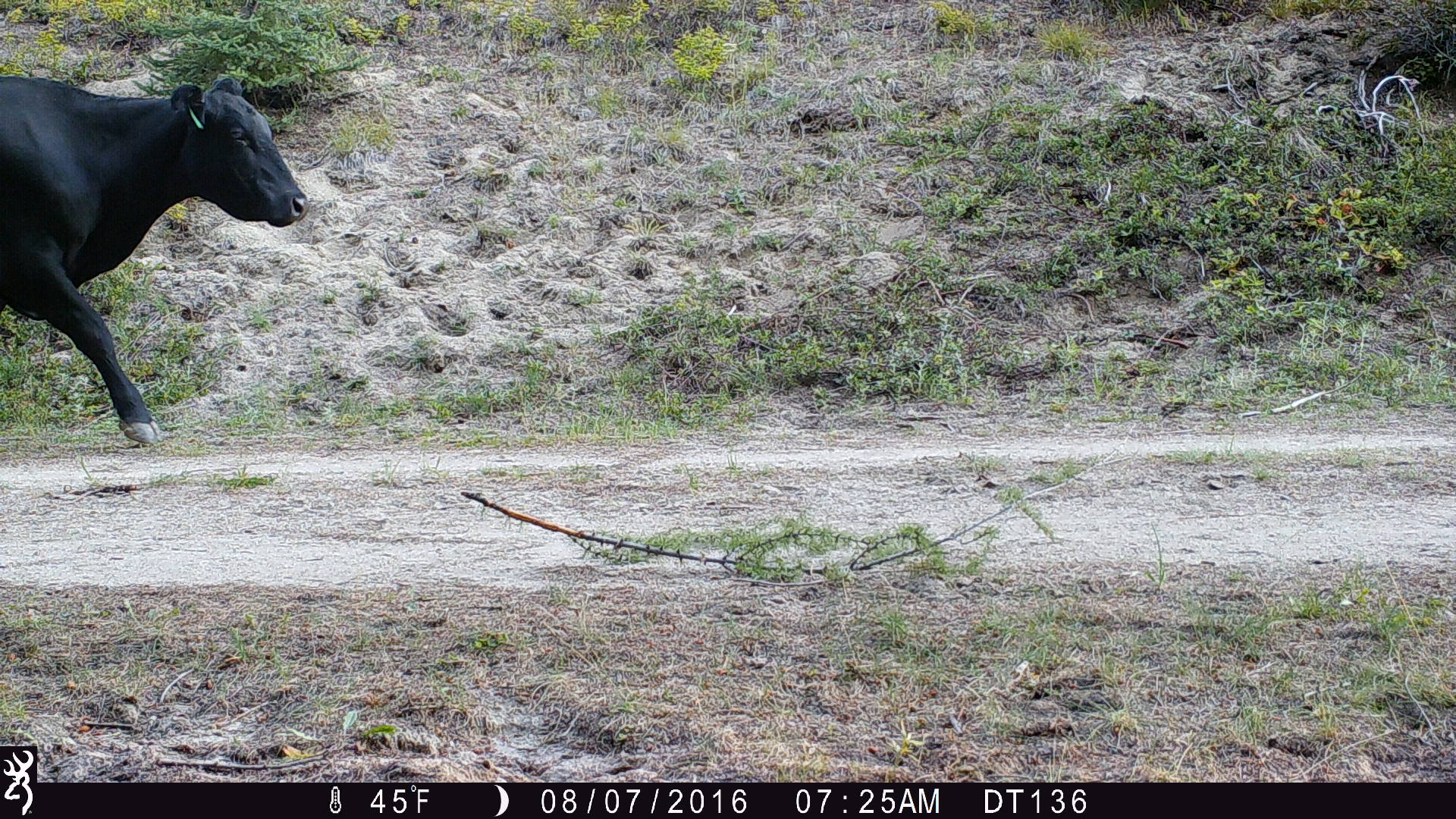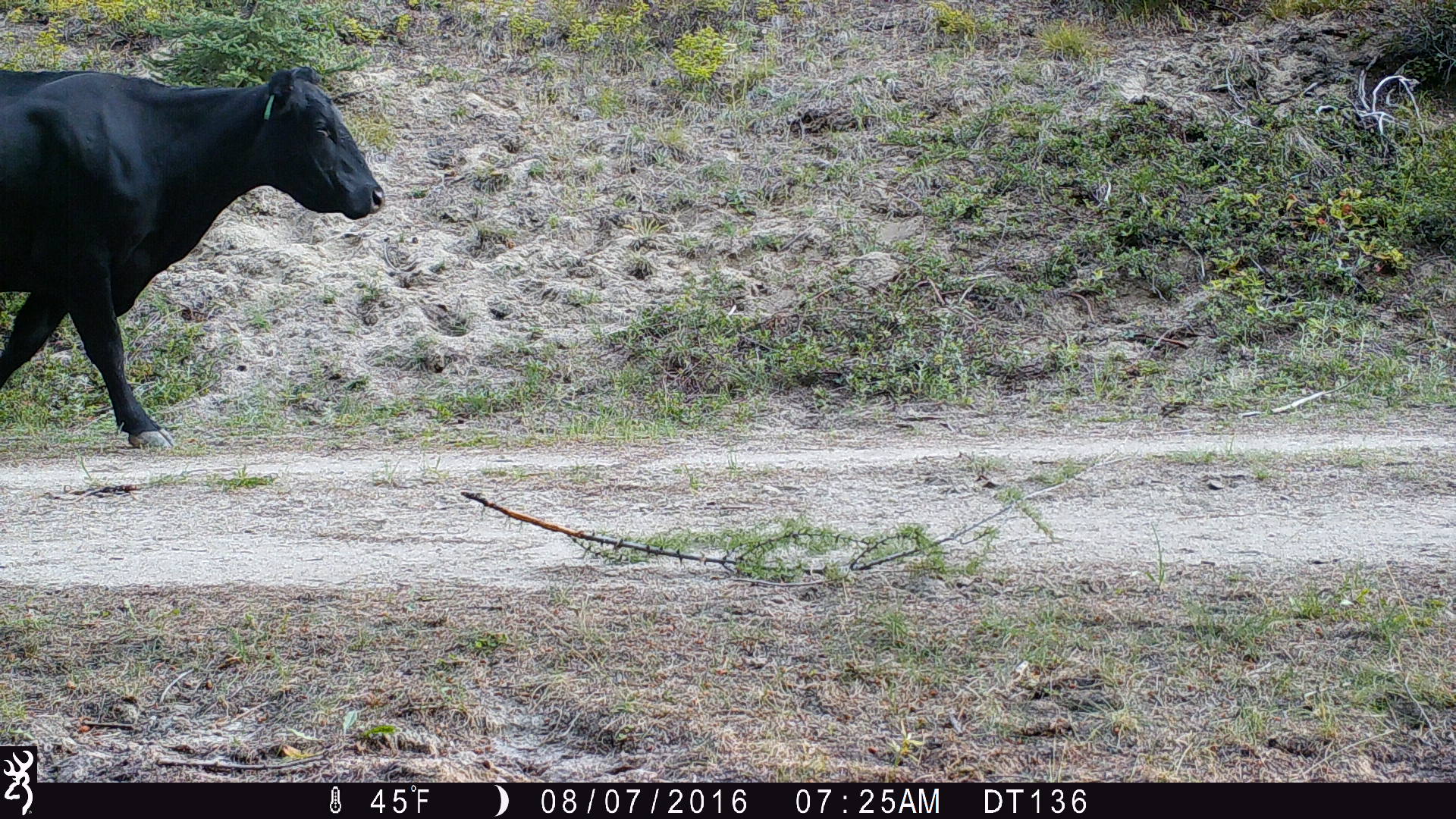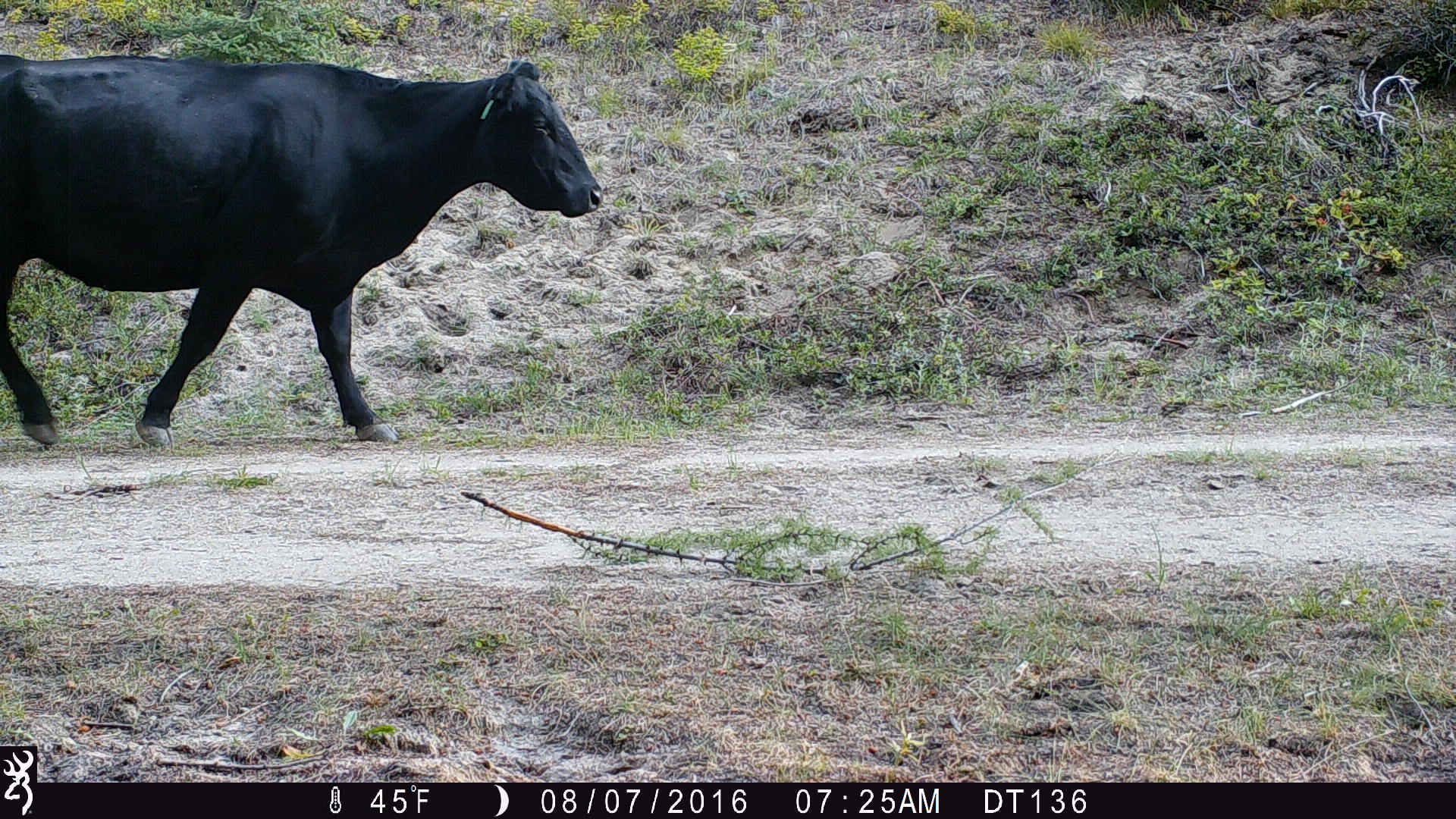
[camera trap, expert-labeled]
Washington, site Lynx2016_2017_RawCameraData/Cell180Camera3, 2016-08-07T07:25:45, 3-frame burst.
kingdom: Animalia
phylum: Chordata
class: Mammalia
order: Artiodactyla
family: Bovidae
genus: Bos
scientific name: Bos taurus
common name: domestic cattle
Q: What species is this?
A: Domestic cattle (Bos taurus).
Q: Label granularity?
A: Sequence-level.